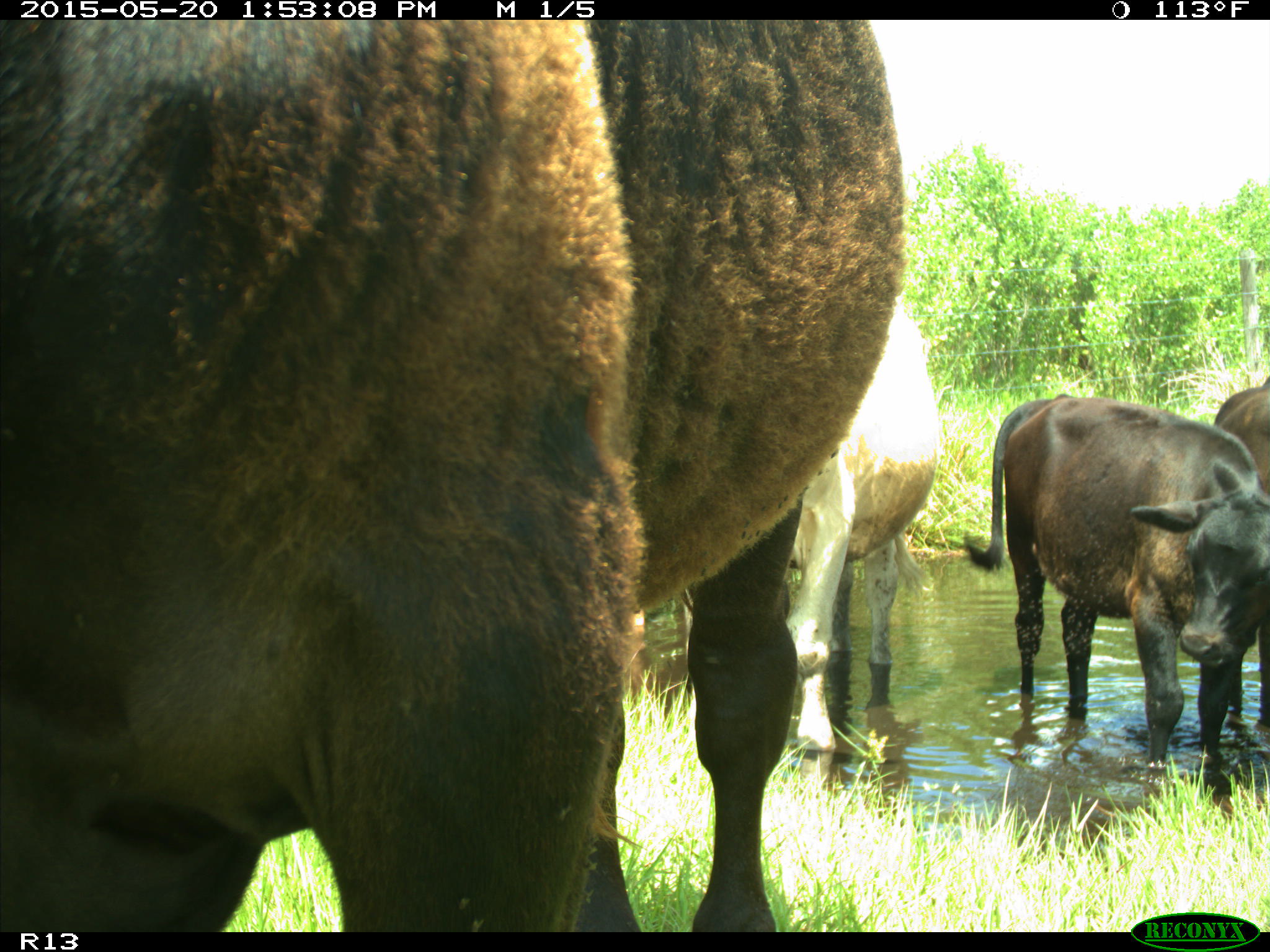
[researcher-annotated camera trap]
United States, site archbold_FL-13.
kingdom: Animalia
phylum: Chordata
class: Mammalia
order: Artiodactyla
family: Bovidae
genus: Bos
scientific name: Bos taurus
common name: domestic cow